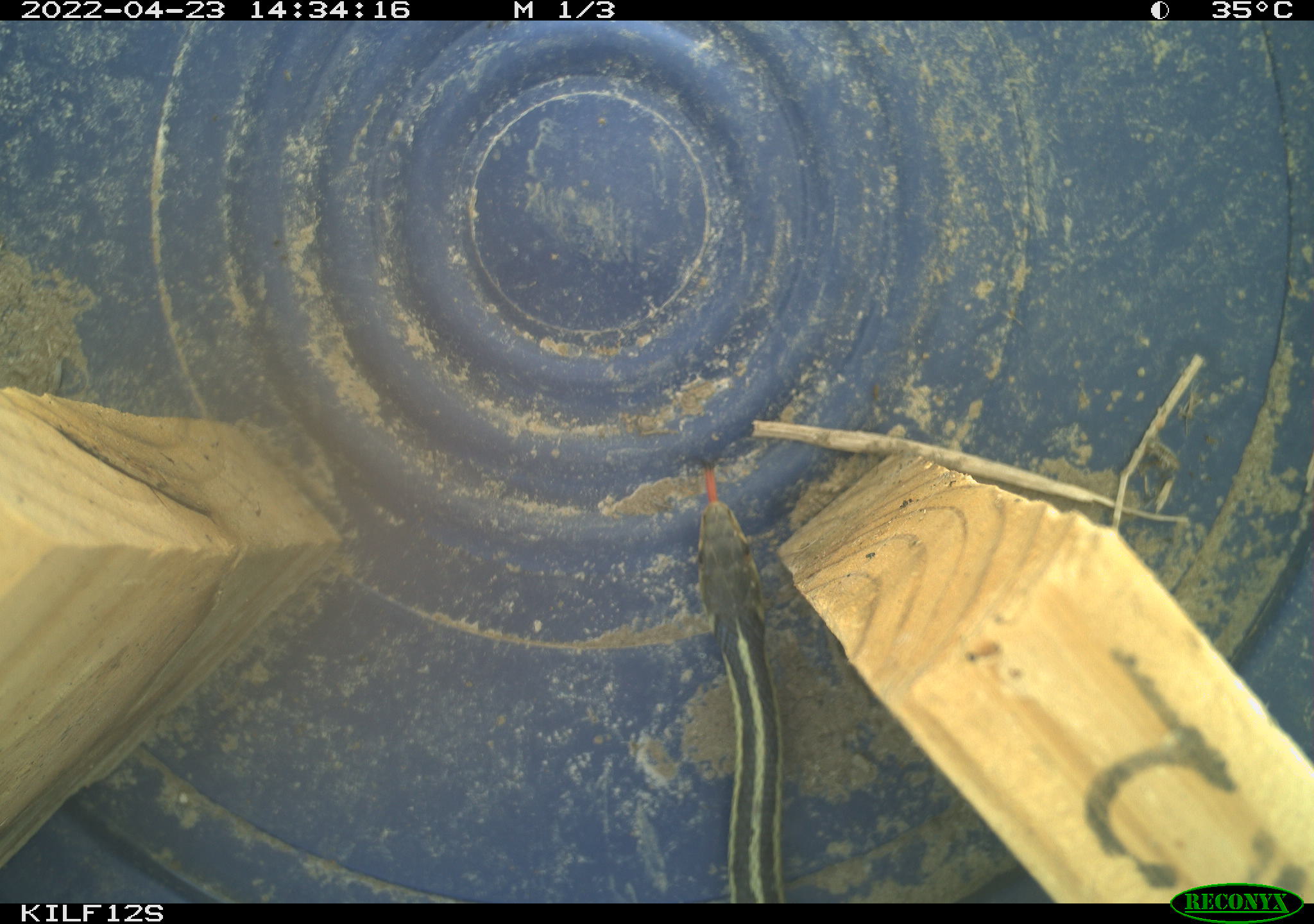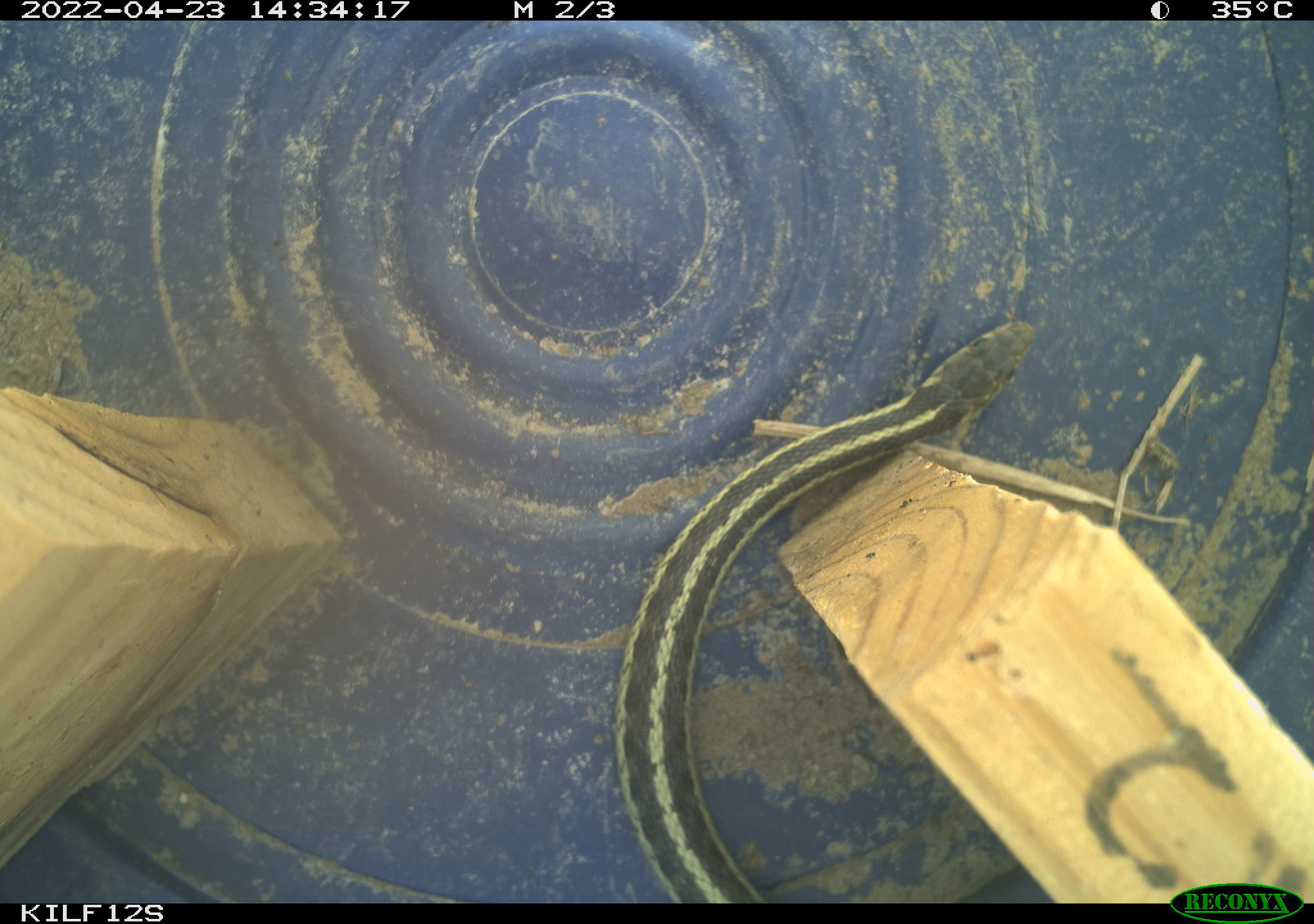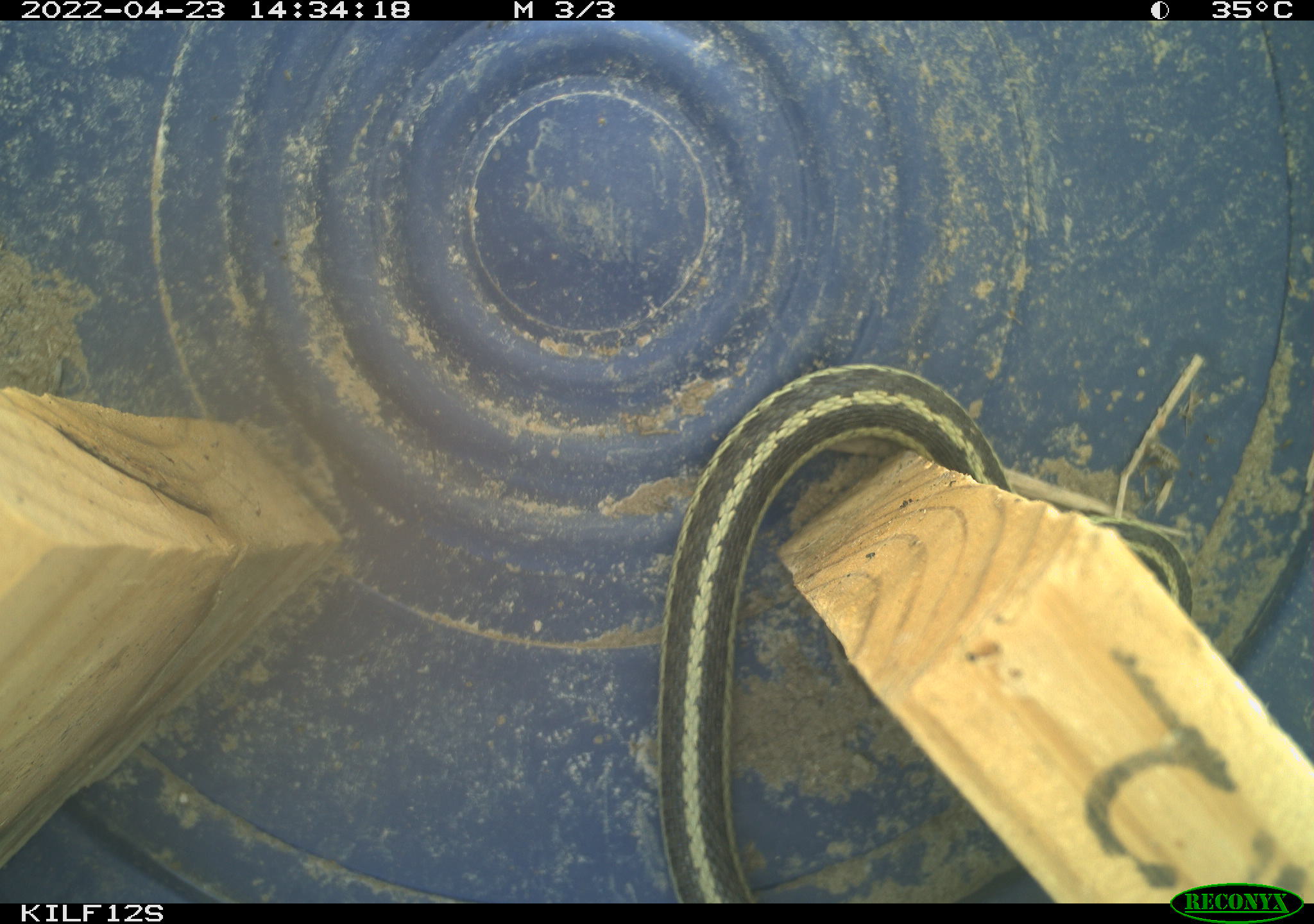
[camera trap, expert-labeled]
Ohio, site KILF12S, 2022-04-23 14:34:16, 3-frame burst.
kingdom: Animalia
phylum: Chordata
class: Reptilia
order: Squamata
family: Colubridae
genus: Thamnophis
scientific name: Thamnophis sirtalis sirtalis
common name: eastern gartersnake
Eastern gartersnake (Thamnophis sirtalis sirtalis).